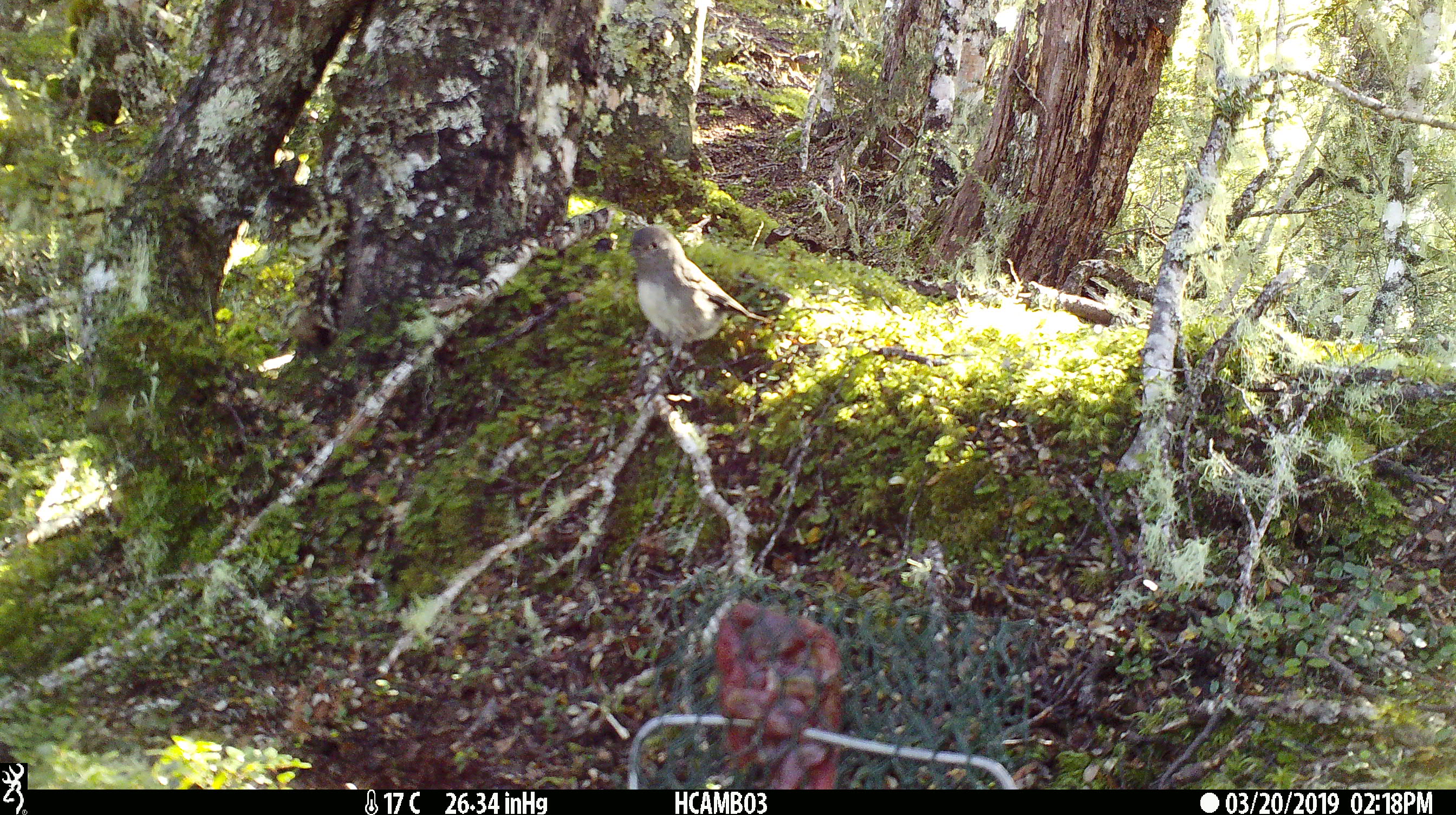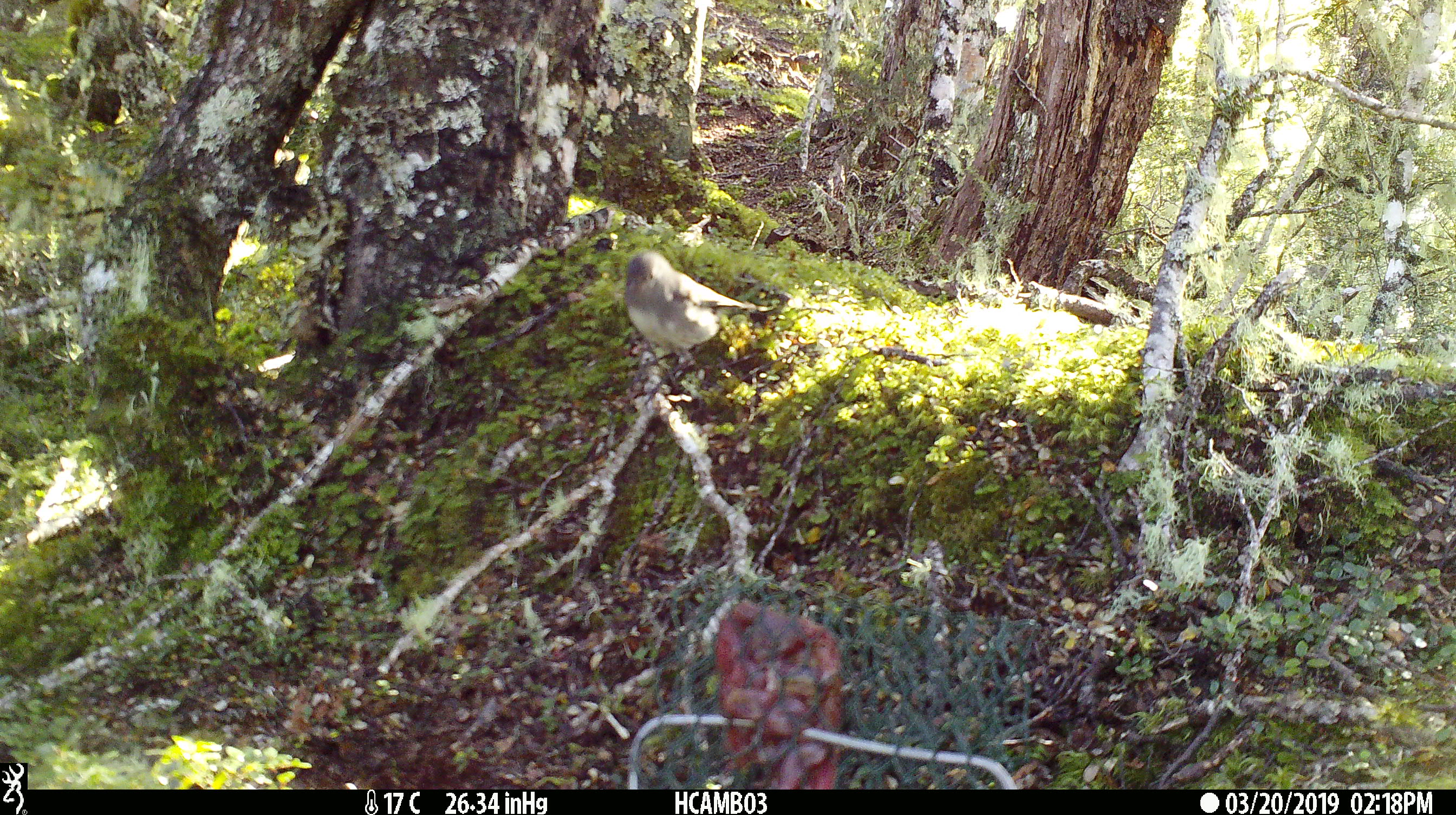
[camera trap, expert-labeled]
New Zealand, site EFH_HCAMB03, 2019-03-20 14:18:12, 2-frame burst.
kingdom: Animalia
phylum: Chordata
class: Aves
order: Passeriformes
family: Petroicidae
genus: Petroica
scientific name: Petroica australis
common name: new zealand robin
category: robin